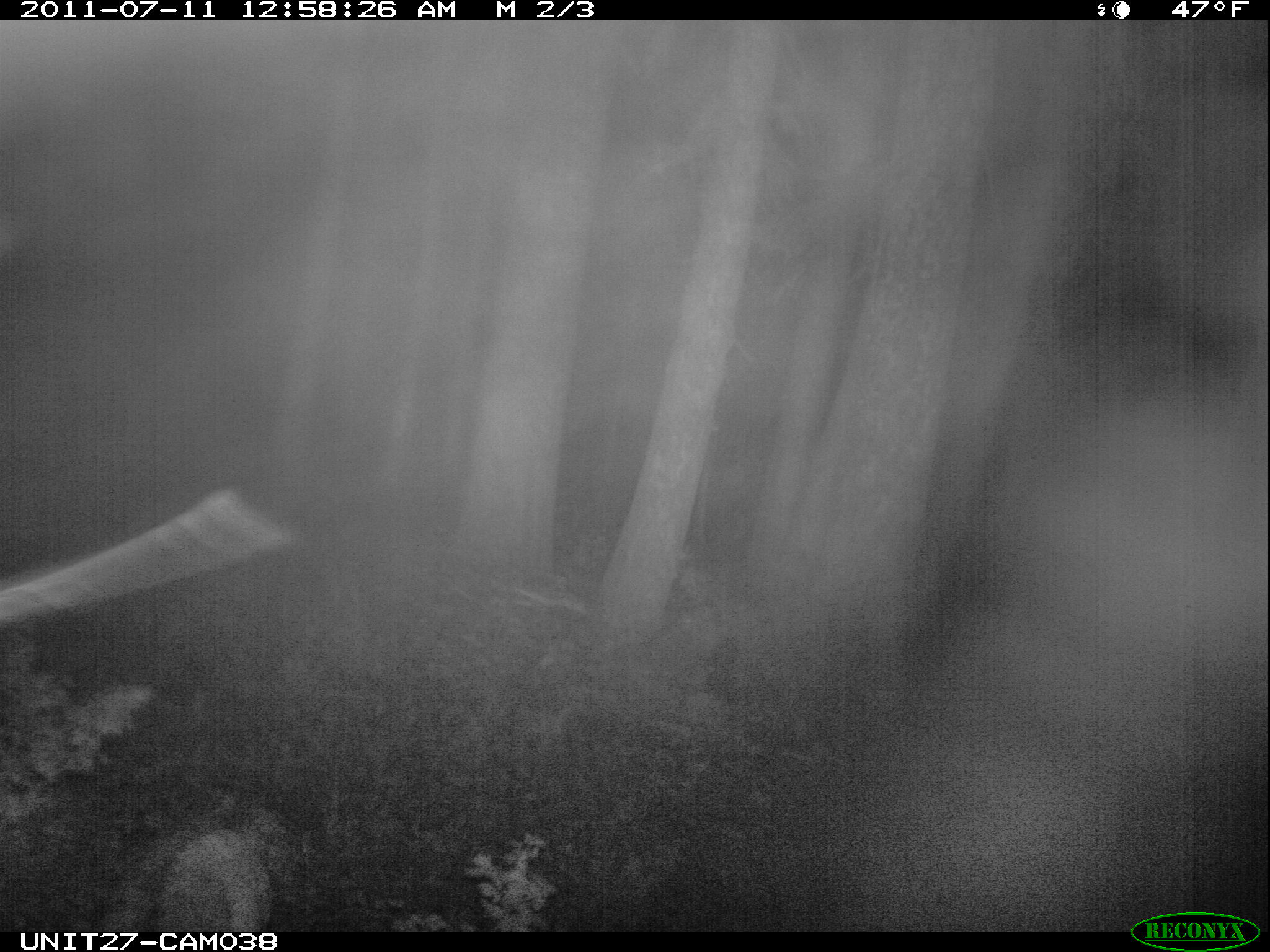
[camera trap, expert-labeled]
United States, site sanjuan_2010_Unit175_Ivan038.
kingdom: Animalia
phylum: Chordata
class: Mammalia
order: Artiodactyla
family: Cervidae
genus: Cervus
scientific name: Cervus elaphus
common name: red deer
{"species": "Cervus elaphus (red deer)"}